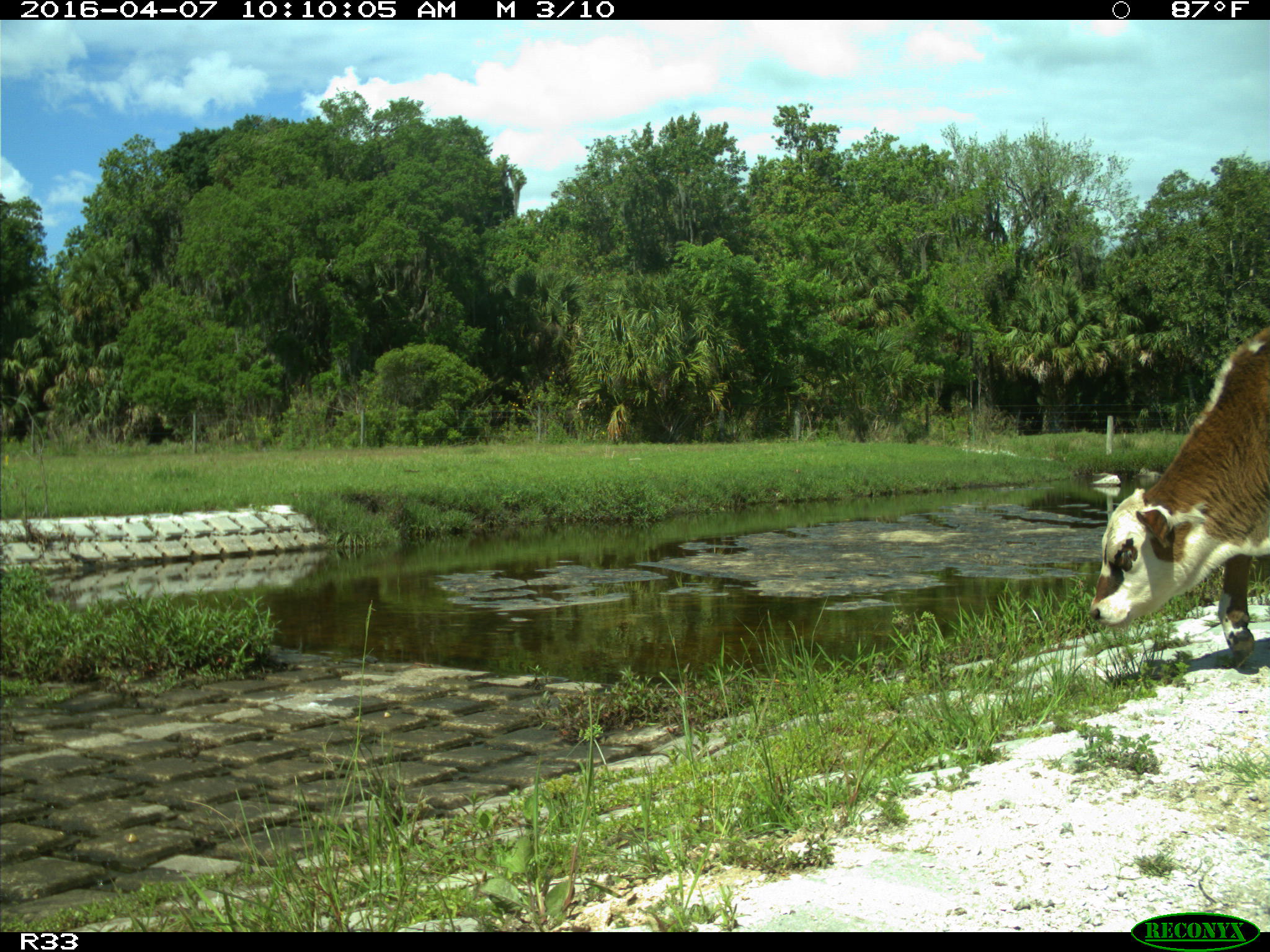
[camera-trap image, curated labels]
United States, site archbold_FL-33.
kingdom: Animalia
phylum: Chordata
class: Mammalia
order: Artiodactyla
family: Bovidae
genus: Bos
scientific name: Bos taurus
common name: domestic cow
Bos taurus (domestic cow).